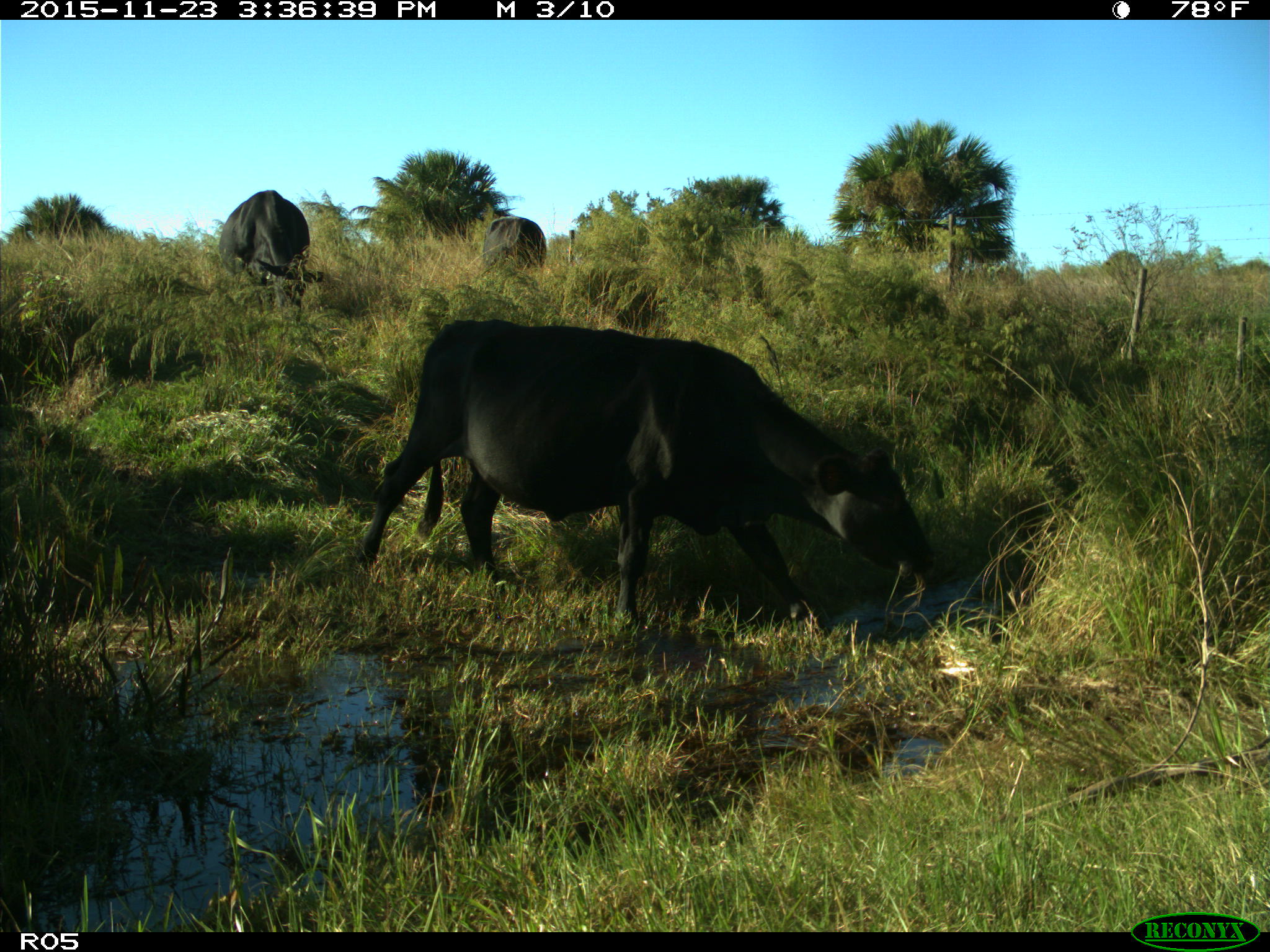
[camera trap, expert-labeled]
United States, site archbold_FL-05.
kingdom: Animalia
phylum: Chordata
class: Mammalia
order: Artiodactyla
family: Bovidae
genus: Bos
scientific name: Bos taurus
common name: domestic cow